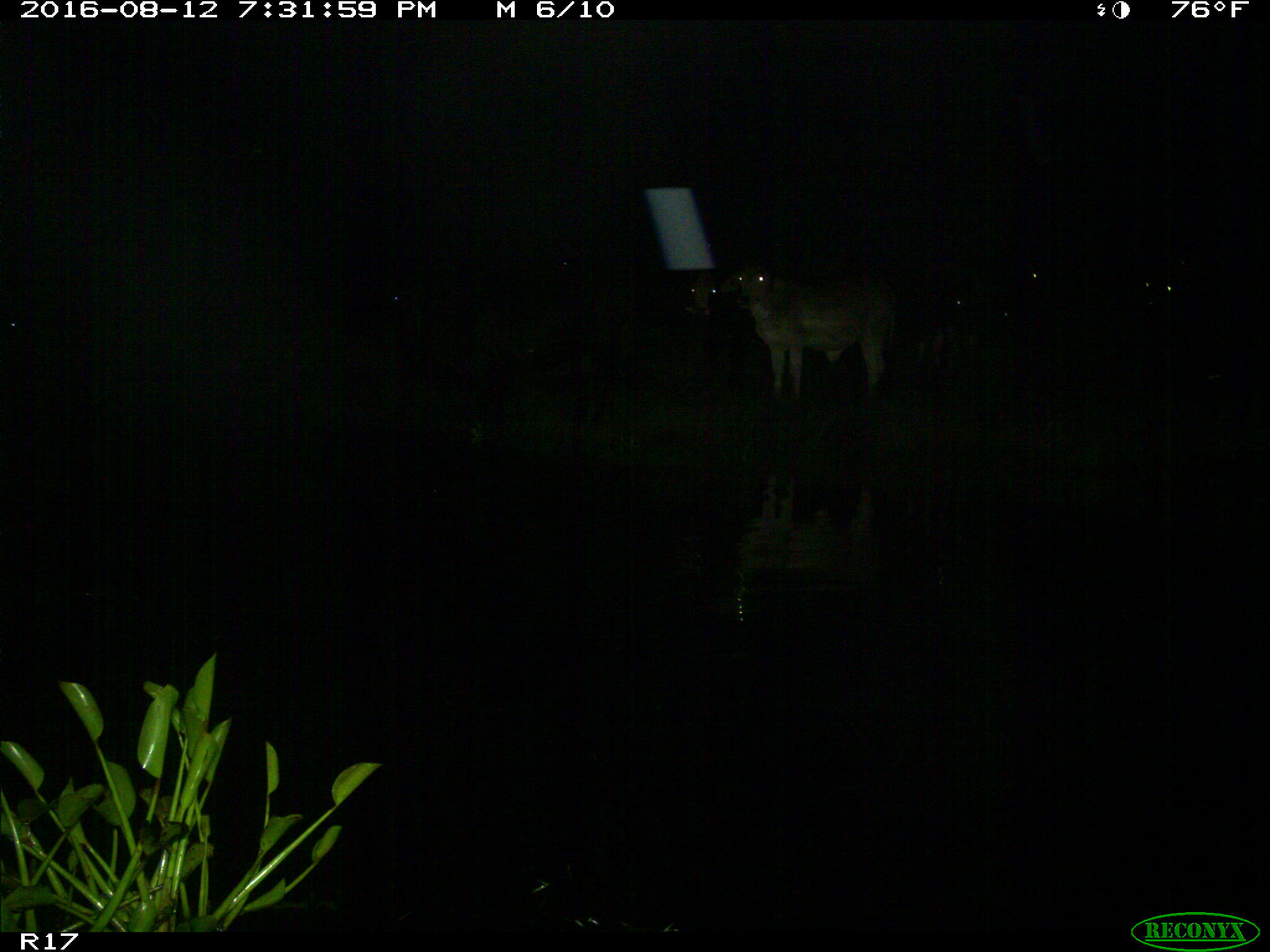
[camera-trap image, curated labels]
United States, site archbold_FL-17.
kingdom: Animalia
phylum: Chordata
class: Mammalia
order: Artiodactyla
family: Bovidae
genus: Bos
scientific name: Bos taurus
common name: domestic cow